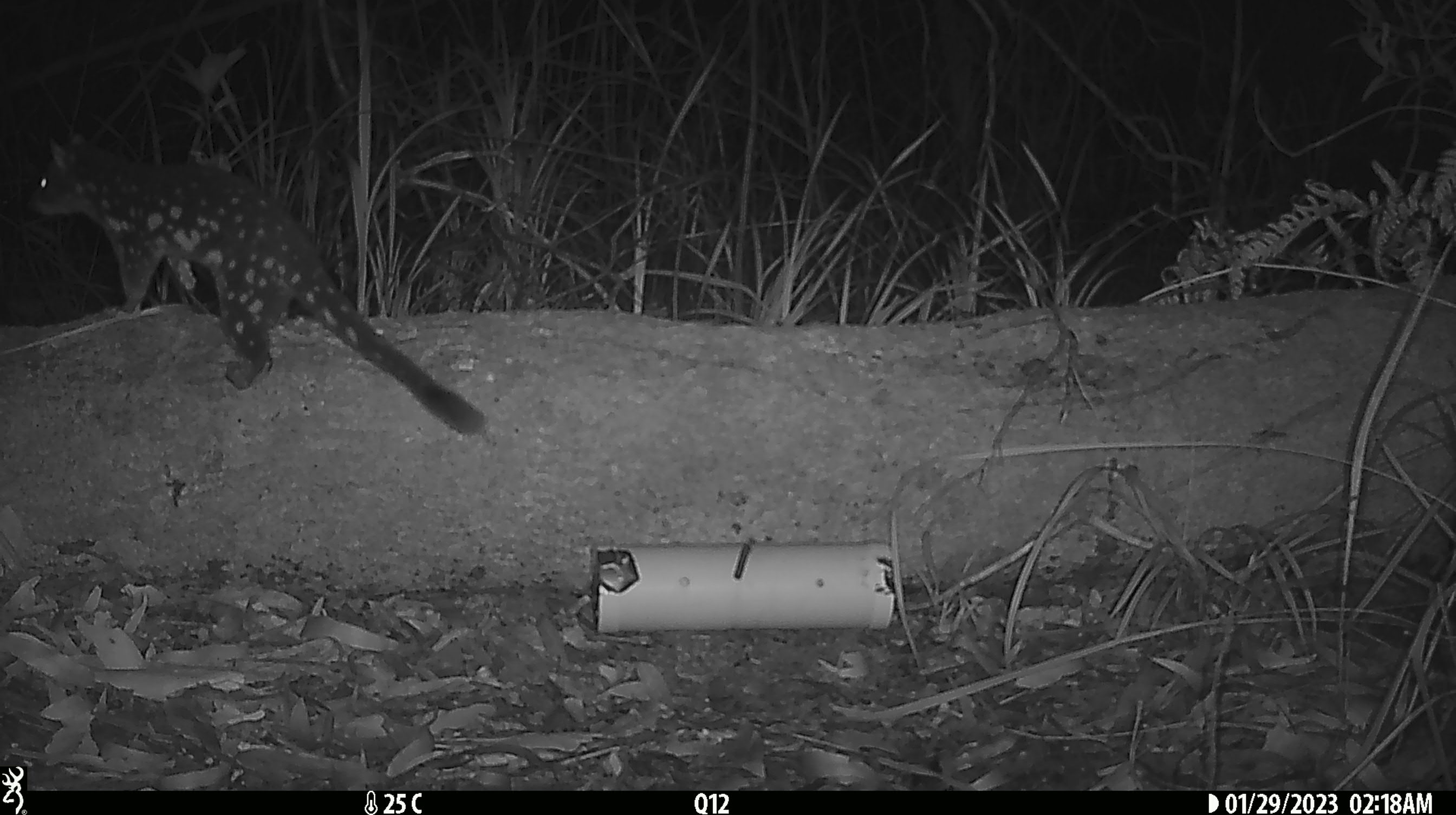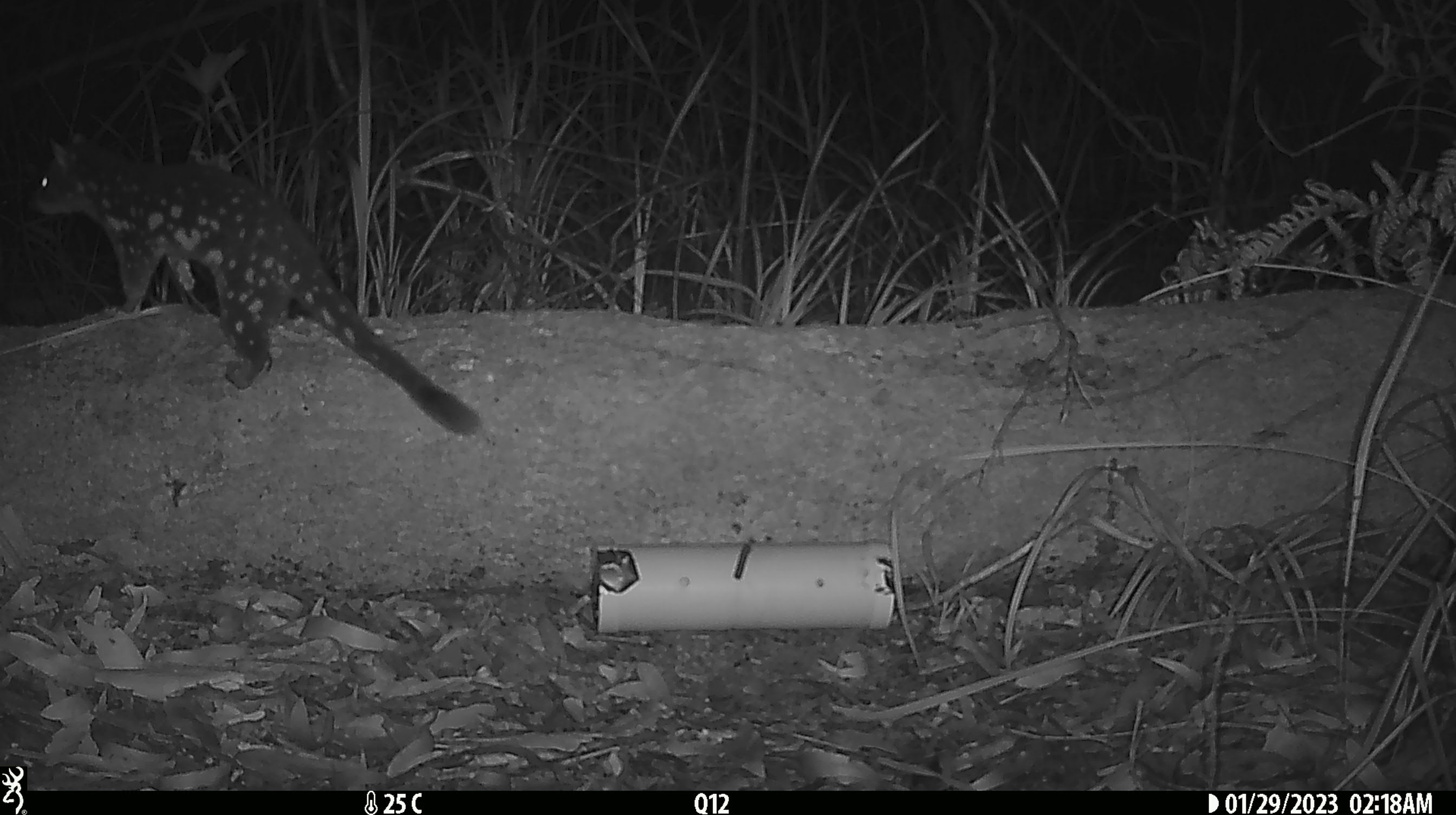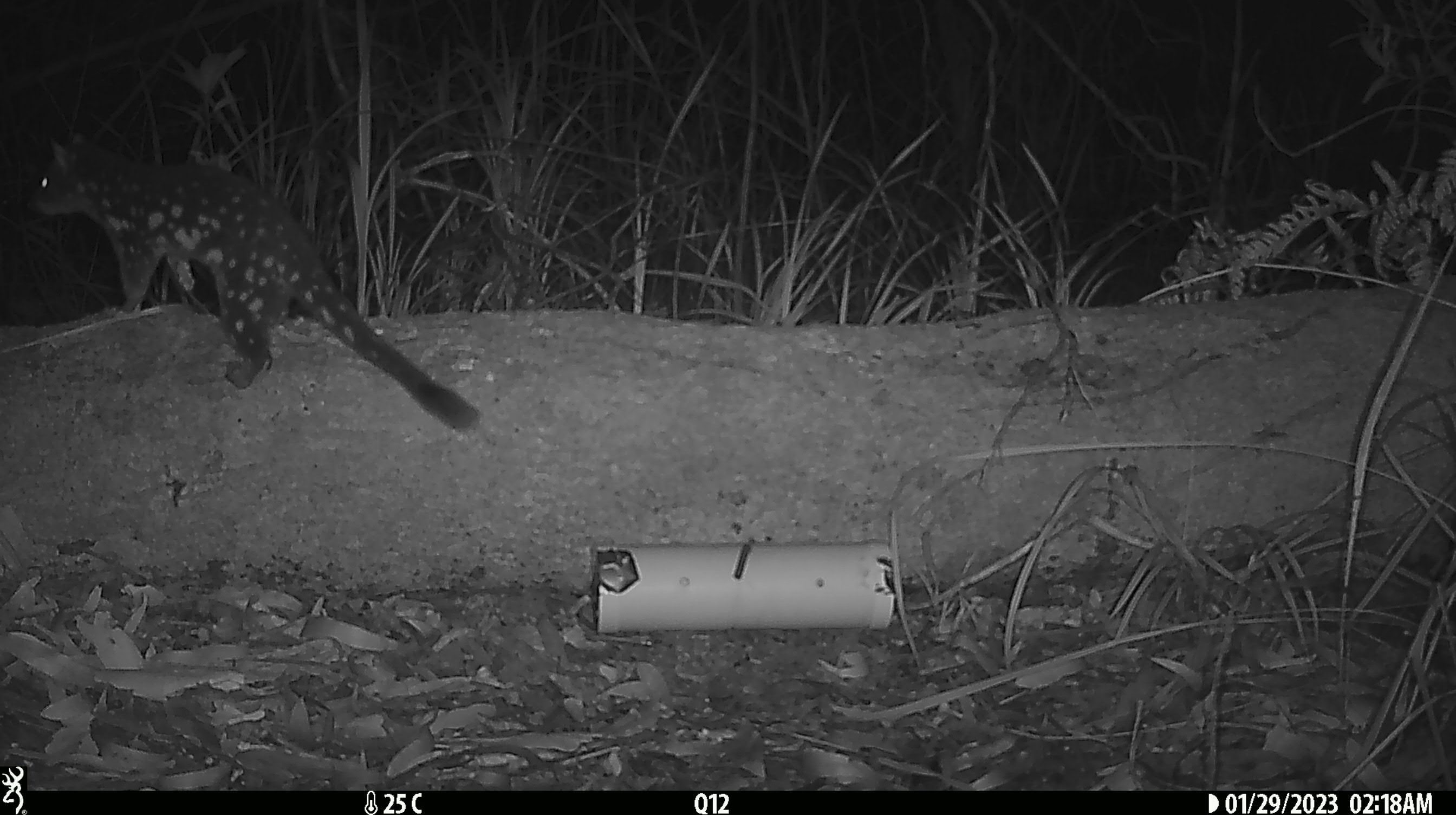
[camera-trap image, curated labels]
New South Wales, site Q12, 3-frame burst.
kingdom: Animalia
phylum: Chordata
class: Mammalia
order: Dasyuromorphia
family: Dasyuridae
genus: Dasyurus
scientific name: Dasyurus maculatus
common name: spotted-tailed quoll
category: quoll